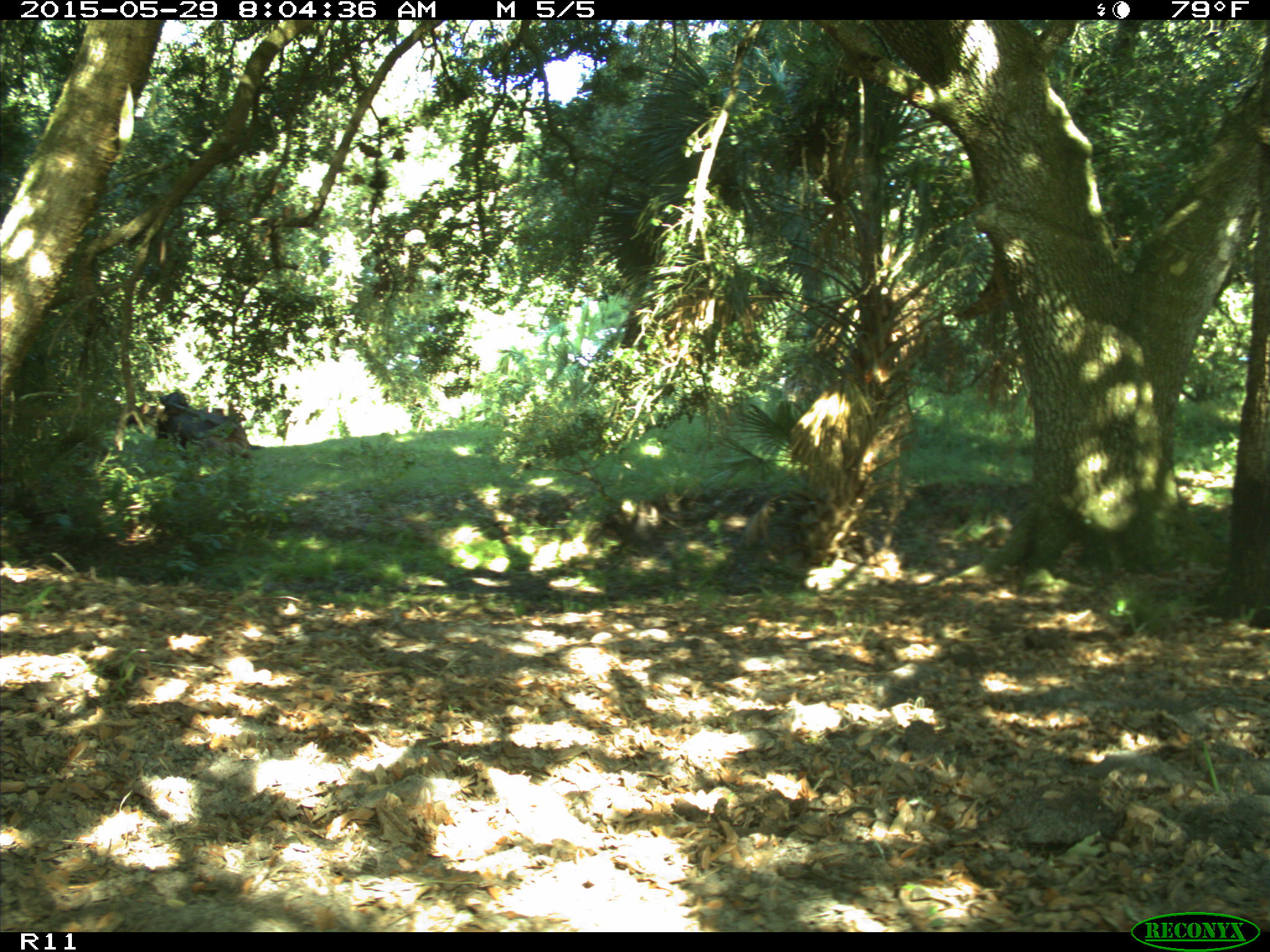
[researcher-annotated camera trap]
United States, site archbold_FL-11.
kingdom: Animalia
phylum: Chordata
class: Mammalia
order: Artiodactyla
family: Bovidae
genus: Bos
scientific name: Bos taurus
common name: domestic cow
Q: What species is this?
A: Bos taurus (domestic cow).